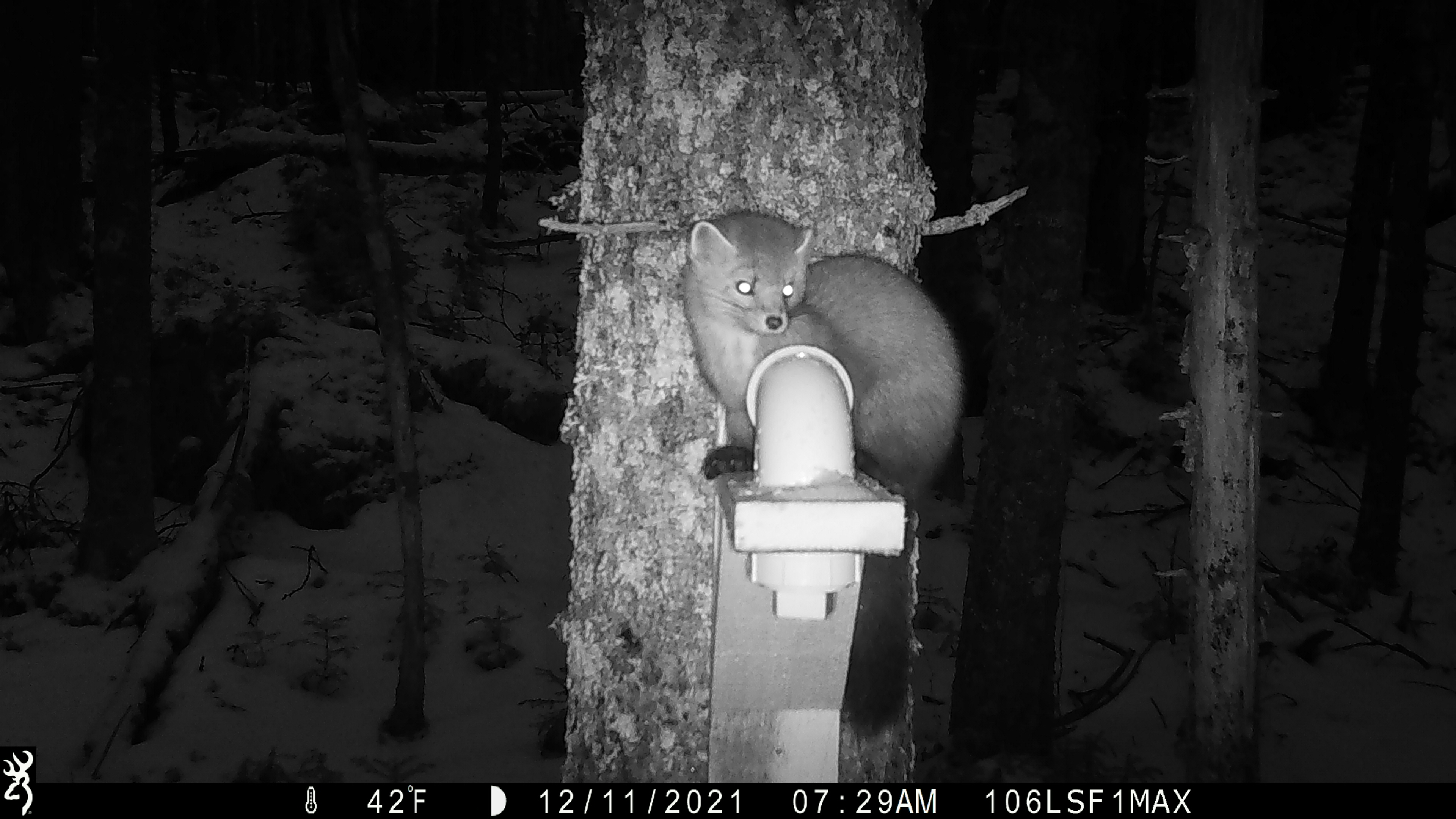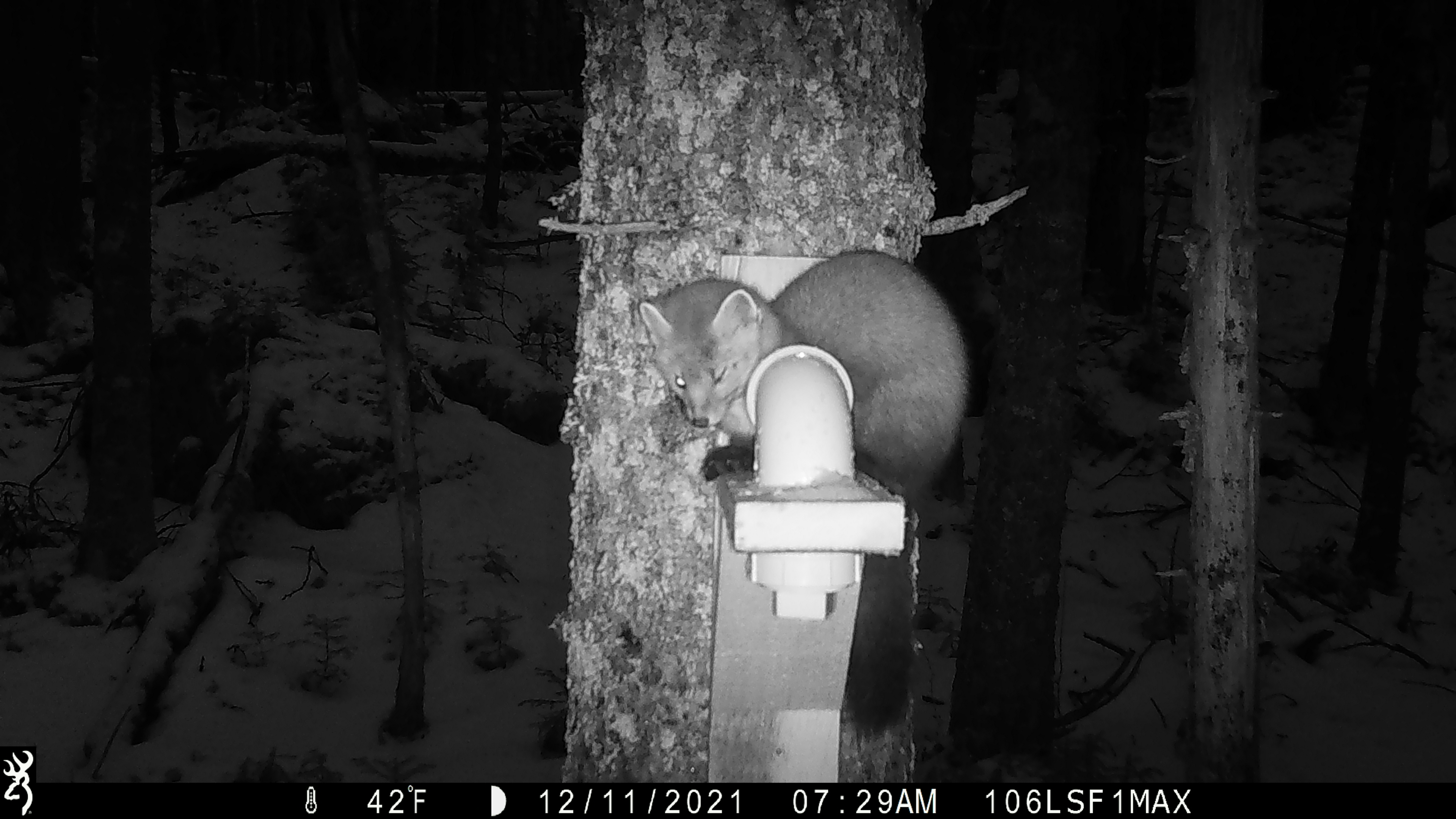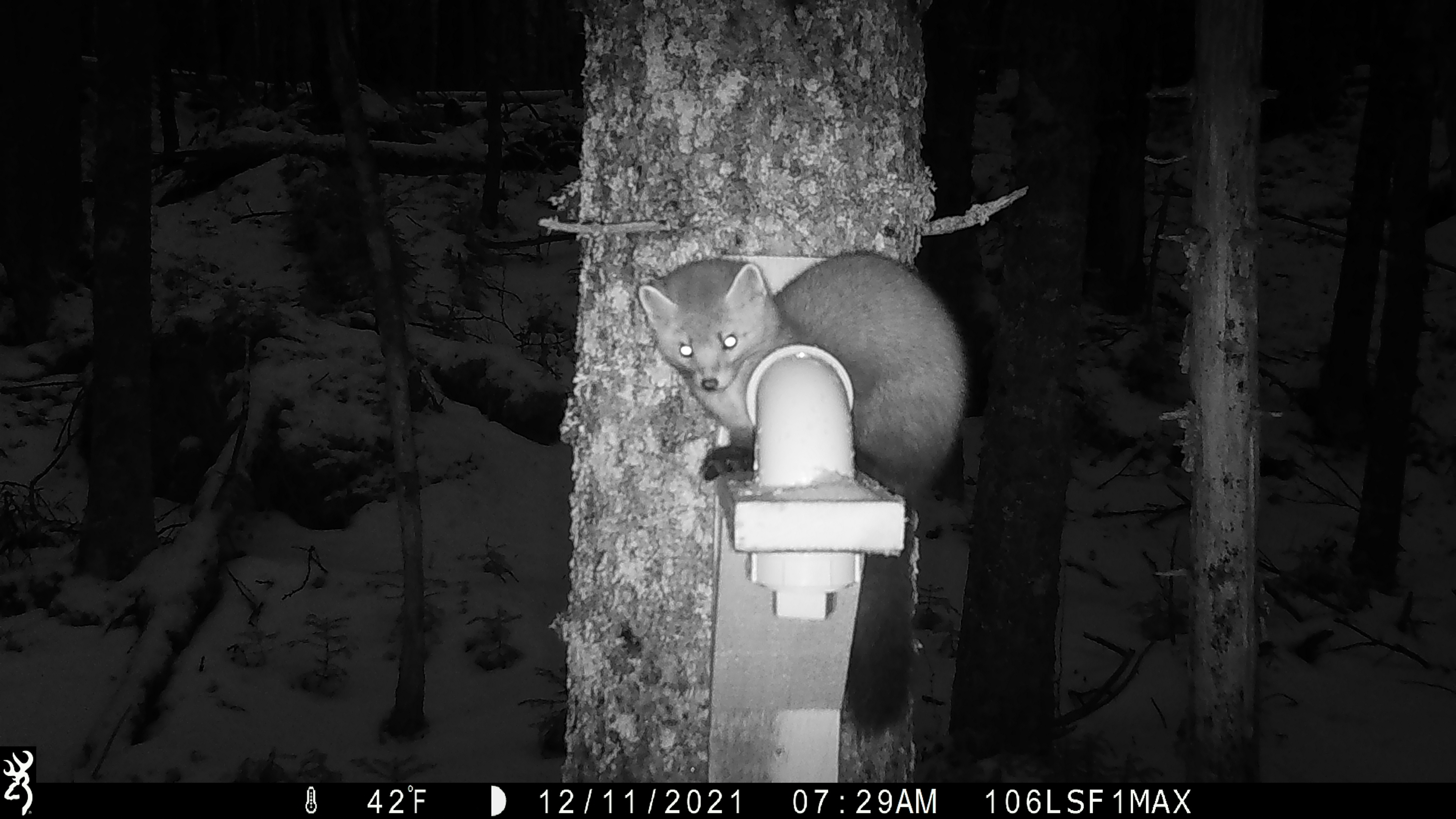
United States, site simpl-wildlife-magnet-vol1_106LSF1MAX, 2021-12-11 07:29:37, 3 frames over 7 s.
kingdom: Animalia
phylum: Chordata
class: Mammalia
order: Carnivora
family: Mustelidae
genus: Martes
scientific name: Martes americana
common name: american marten